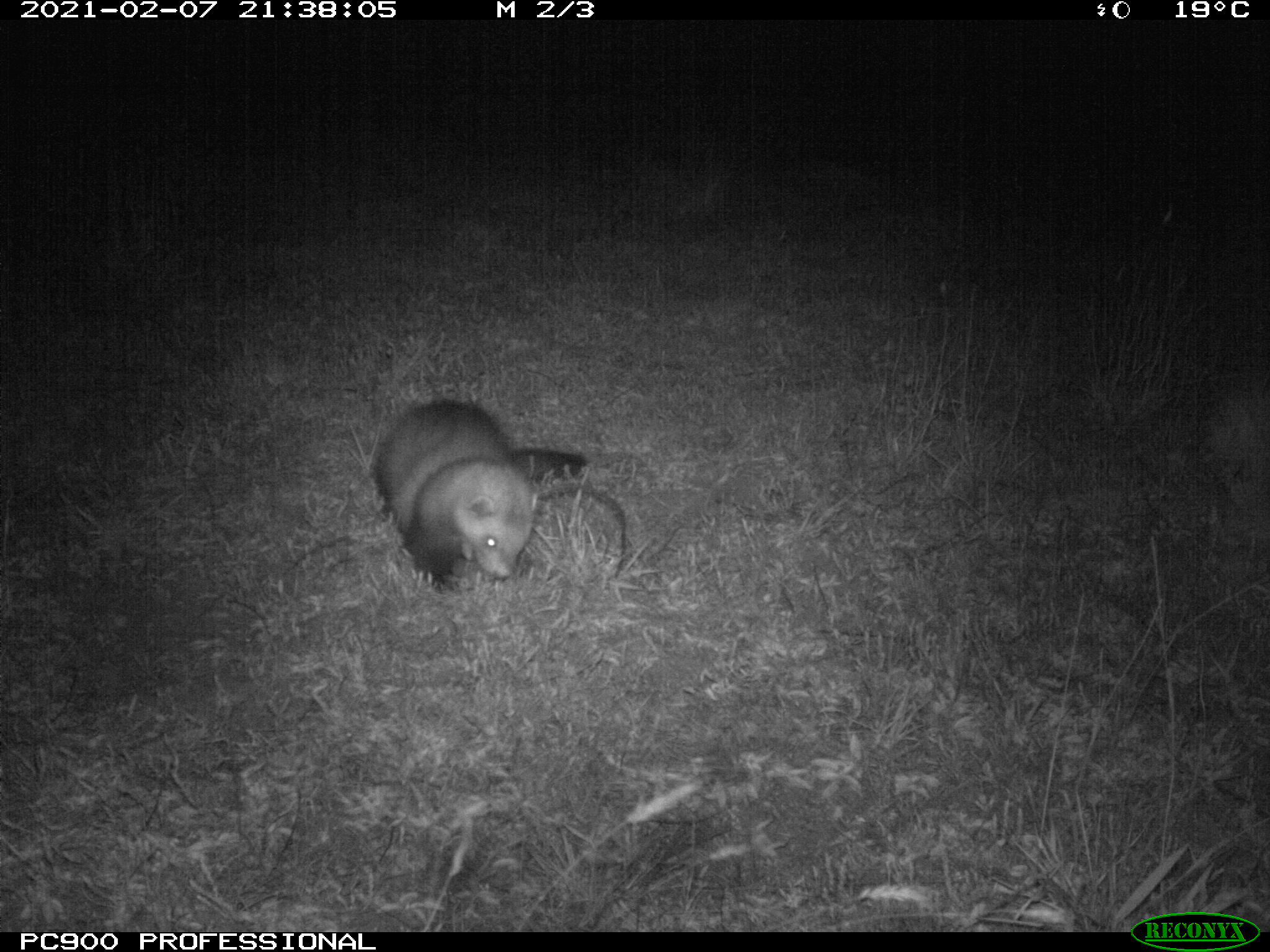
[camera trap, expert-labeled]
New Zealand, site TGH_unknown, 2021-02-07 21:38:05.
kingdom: Animalia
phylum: Chordata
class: Mammalia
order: Carnivora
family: Mustelidae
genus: Mustela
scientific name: Mustela furo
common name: ferret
Ferret (Mustela furo).